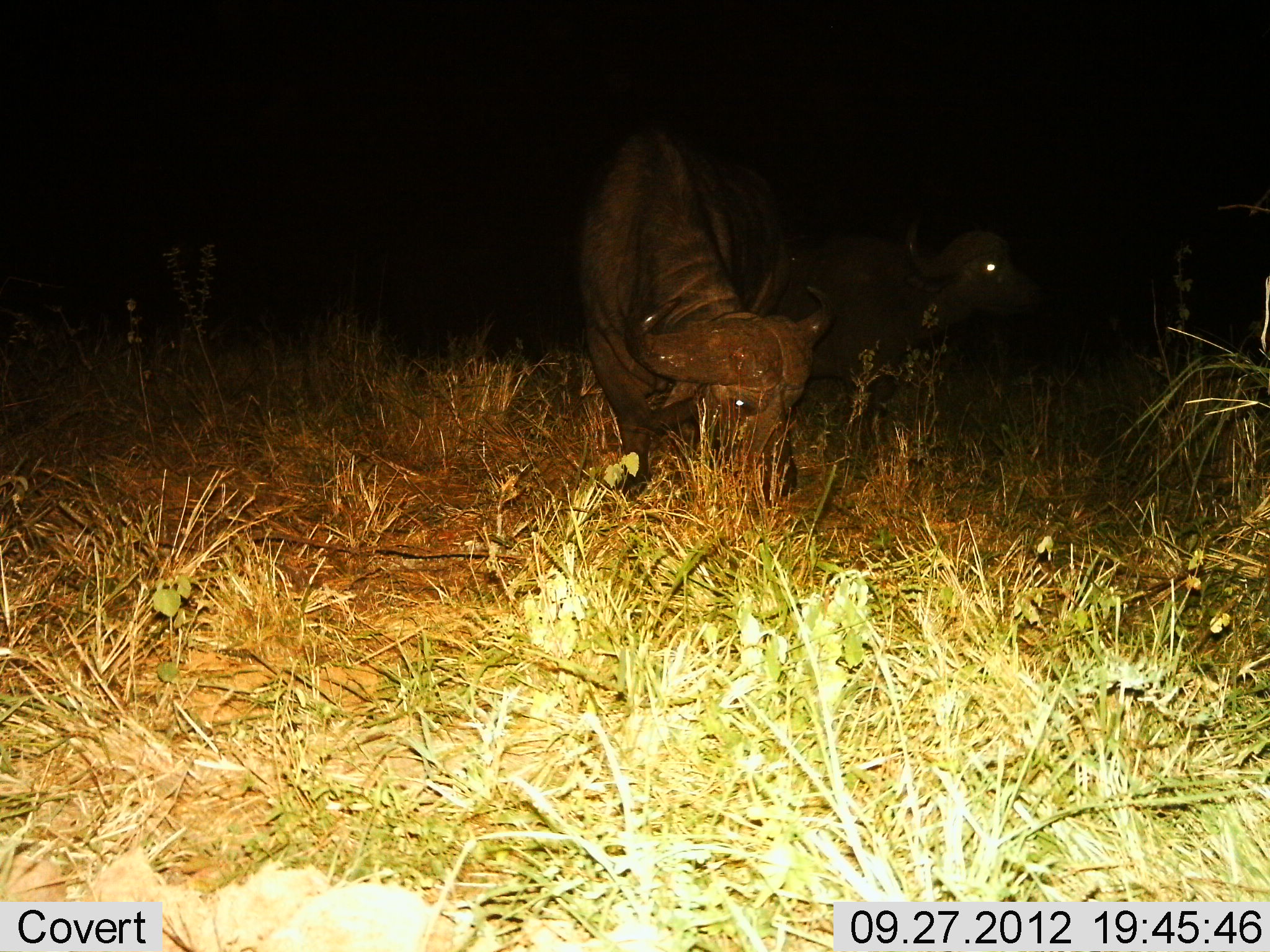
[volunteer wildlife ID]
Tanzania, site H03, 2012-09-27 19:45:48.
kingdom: Animalia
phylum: Chordata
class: Mammalia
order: Artiodactyla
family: Bovidae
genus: Syncerus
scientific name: Syncerus caffer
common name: cape buffalo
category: buffalo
Buffalo (cape buffalo) (Syncerus caffer), count 2. Behavior (volunteer vote fractions): standing 40%, resting 0%, moving 0%, interacting 0%. Young present (vote fraction): 0%. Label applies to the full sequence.